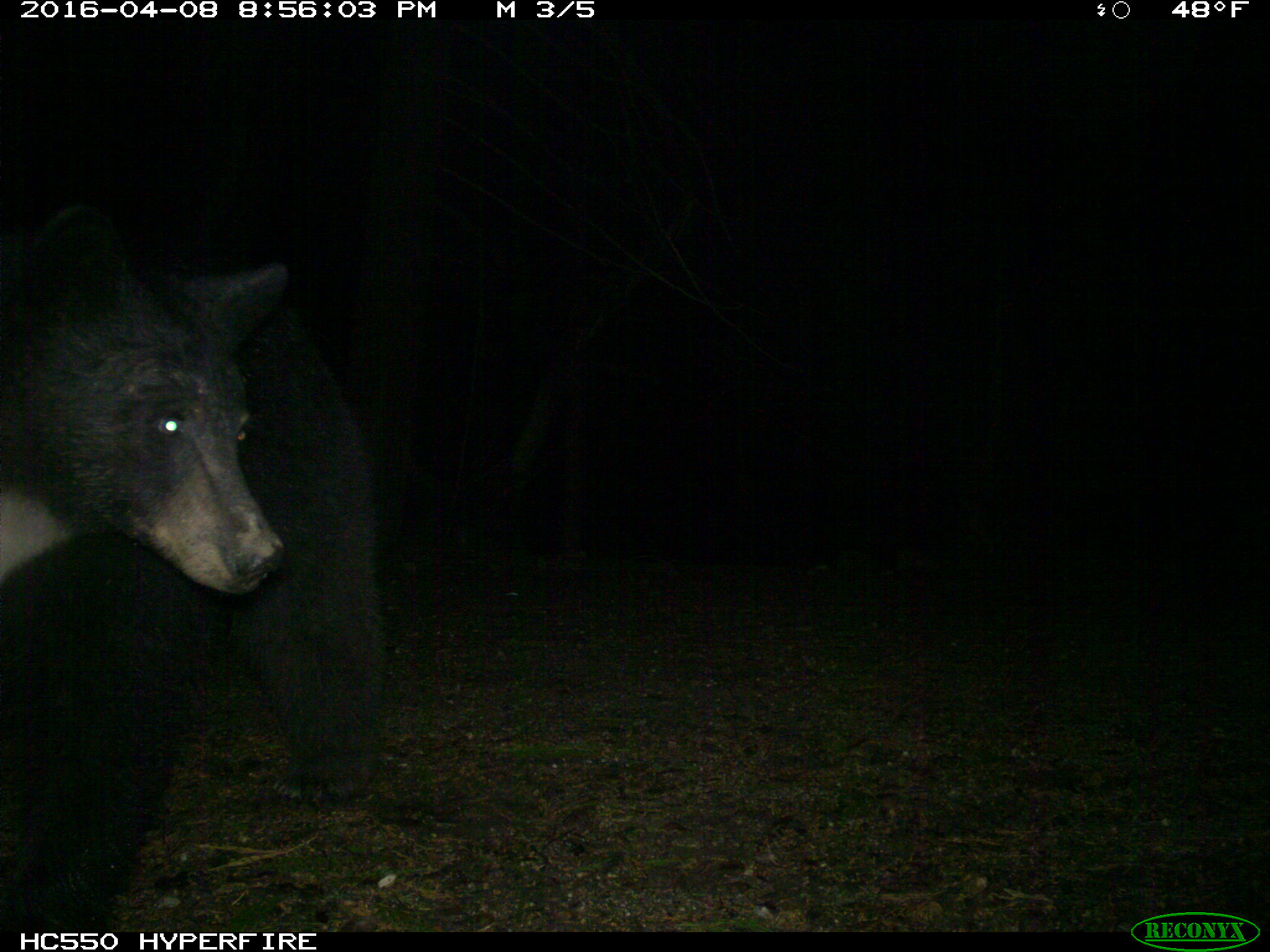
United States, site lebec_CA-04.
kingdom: Animalia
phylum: Chordata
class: Mammalia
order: Carnivora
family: Ursidae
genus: Ursus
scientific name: Ursus americanus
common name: american black bear